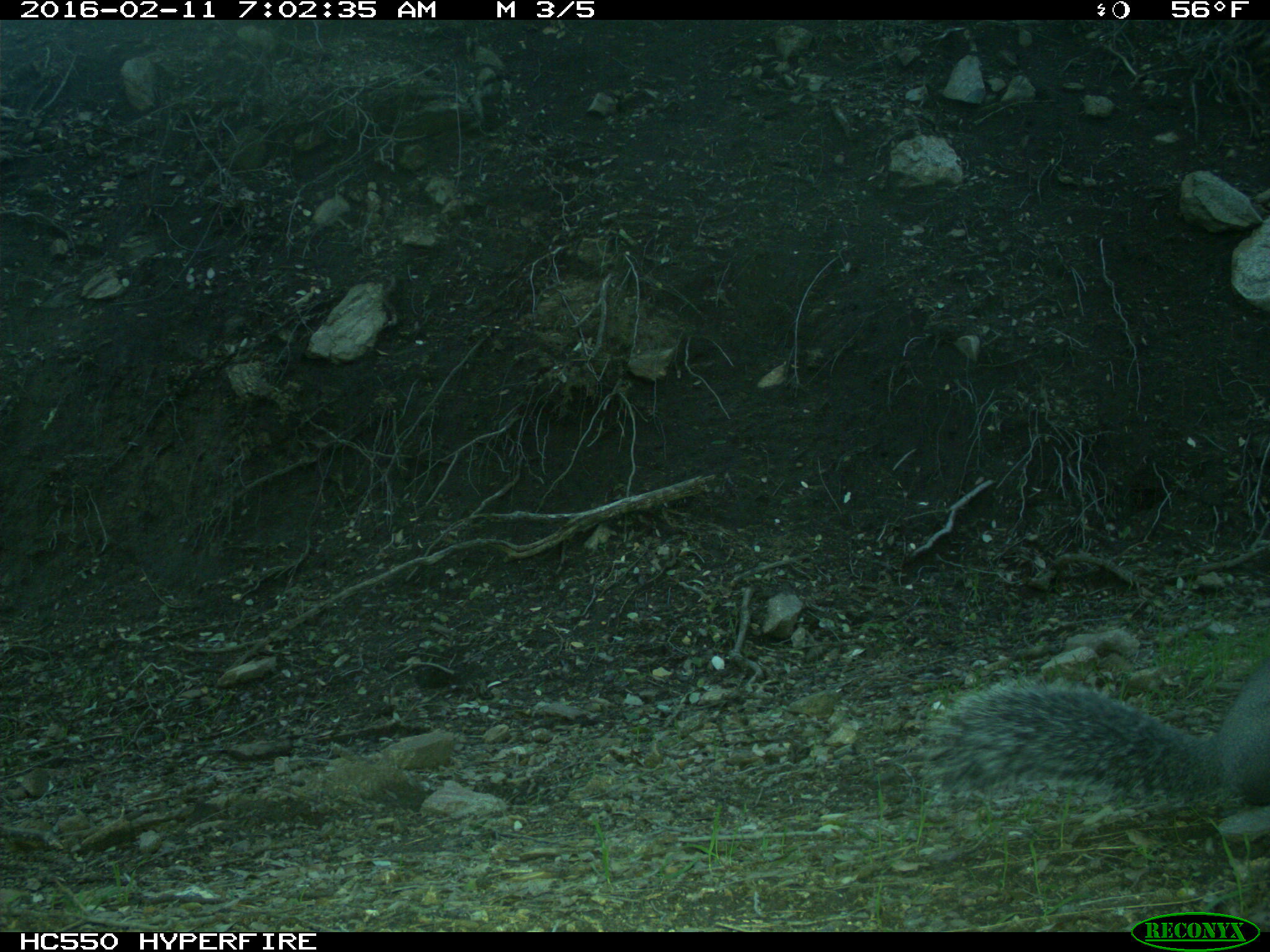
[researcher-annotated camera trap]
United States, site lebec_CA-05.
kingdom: Animalia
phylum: Chordata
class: Mammalia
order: Rodentia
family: Sciuridae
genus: Sciurus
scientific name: Sciurus carolinensis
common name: eastern gray squirrel